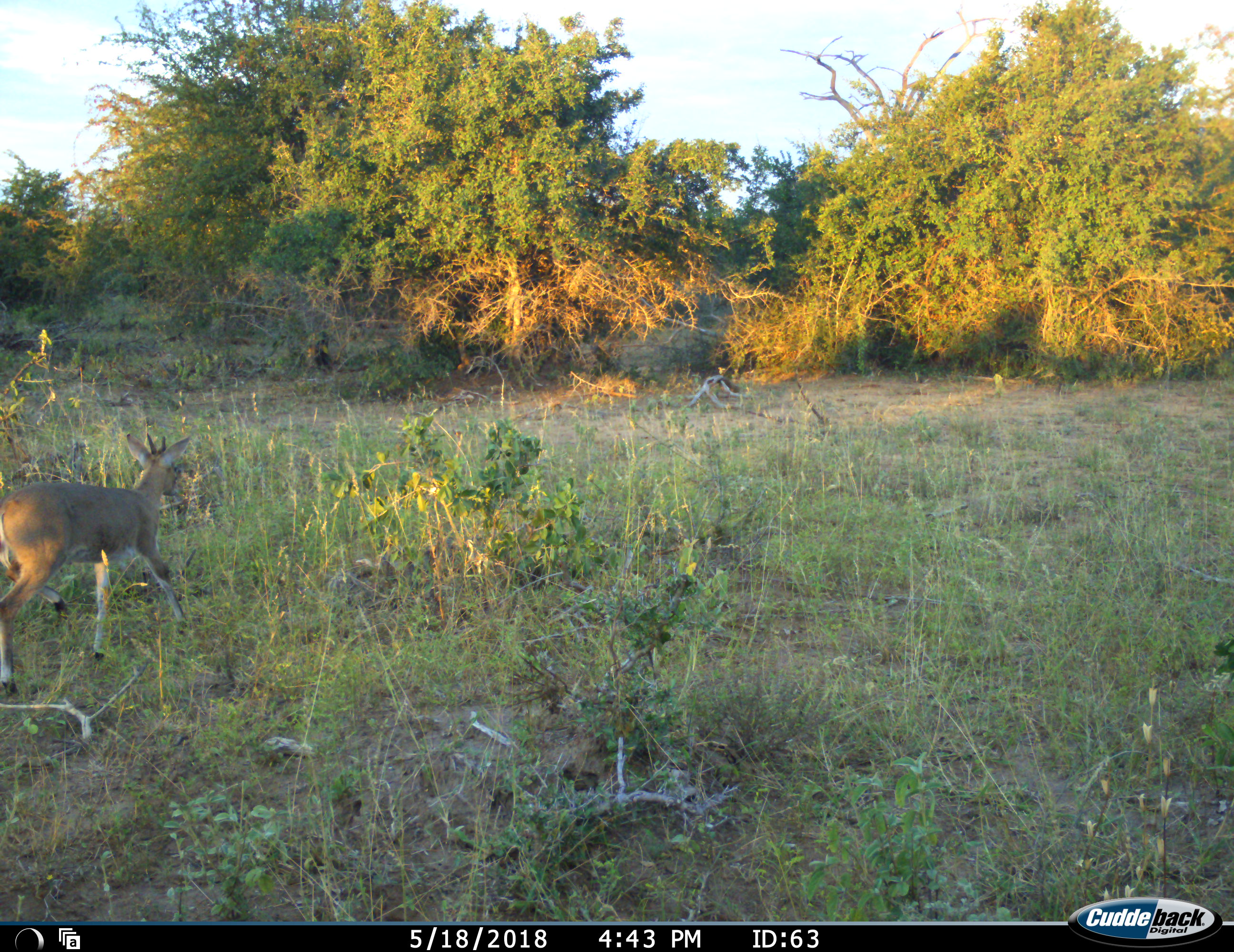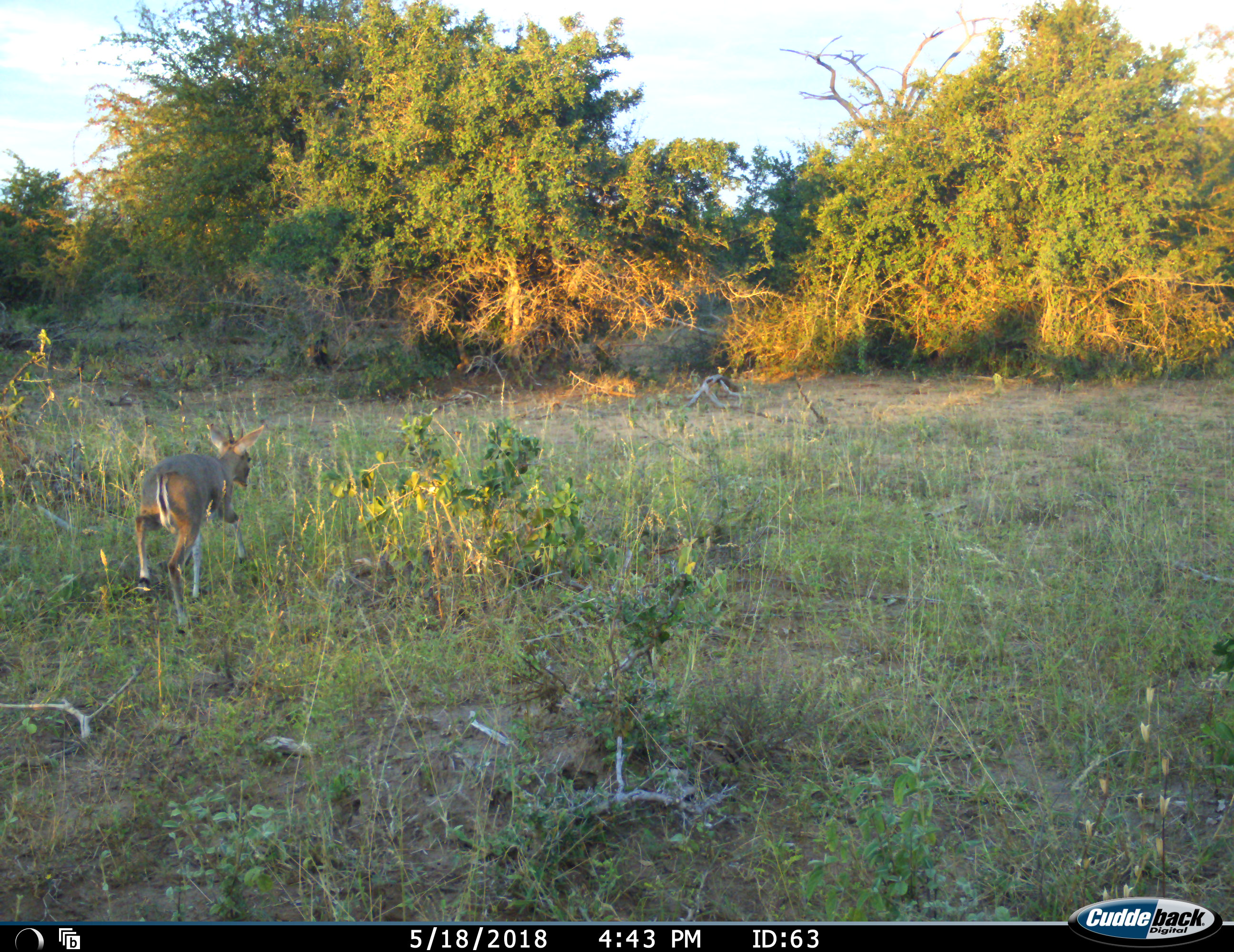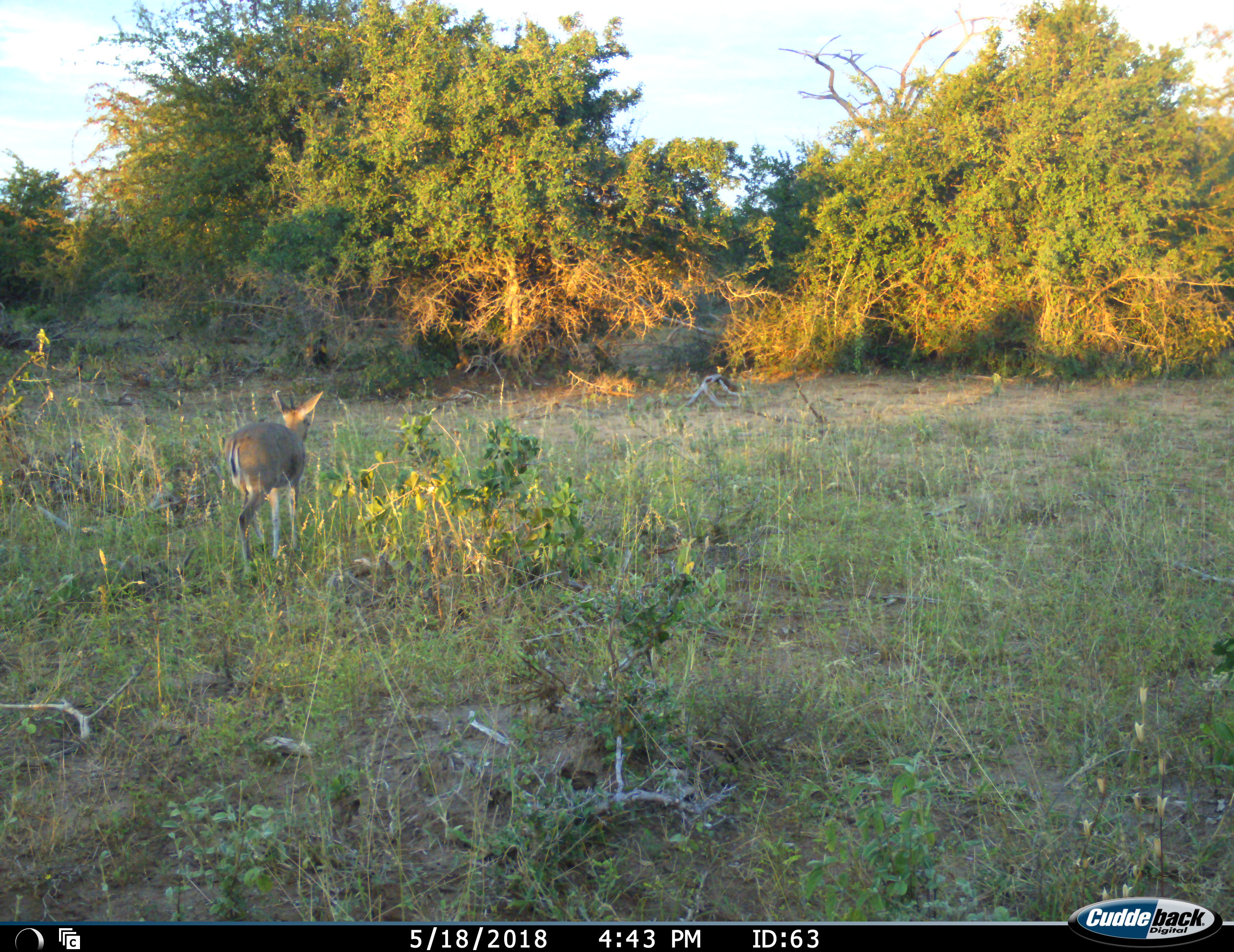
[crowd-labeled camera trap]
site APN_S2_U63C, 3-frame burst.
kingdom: Animalia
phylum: Chordata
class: Mammalia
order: Artiodactyla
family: Bovidae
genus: Sylvicapra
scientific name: Sylvicapra grimmia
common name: common duiker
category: duikercommongrey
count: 1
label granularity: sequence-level